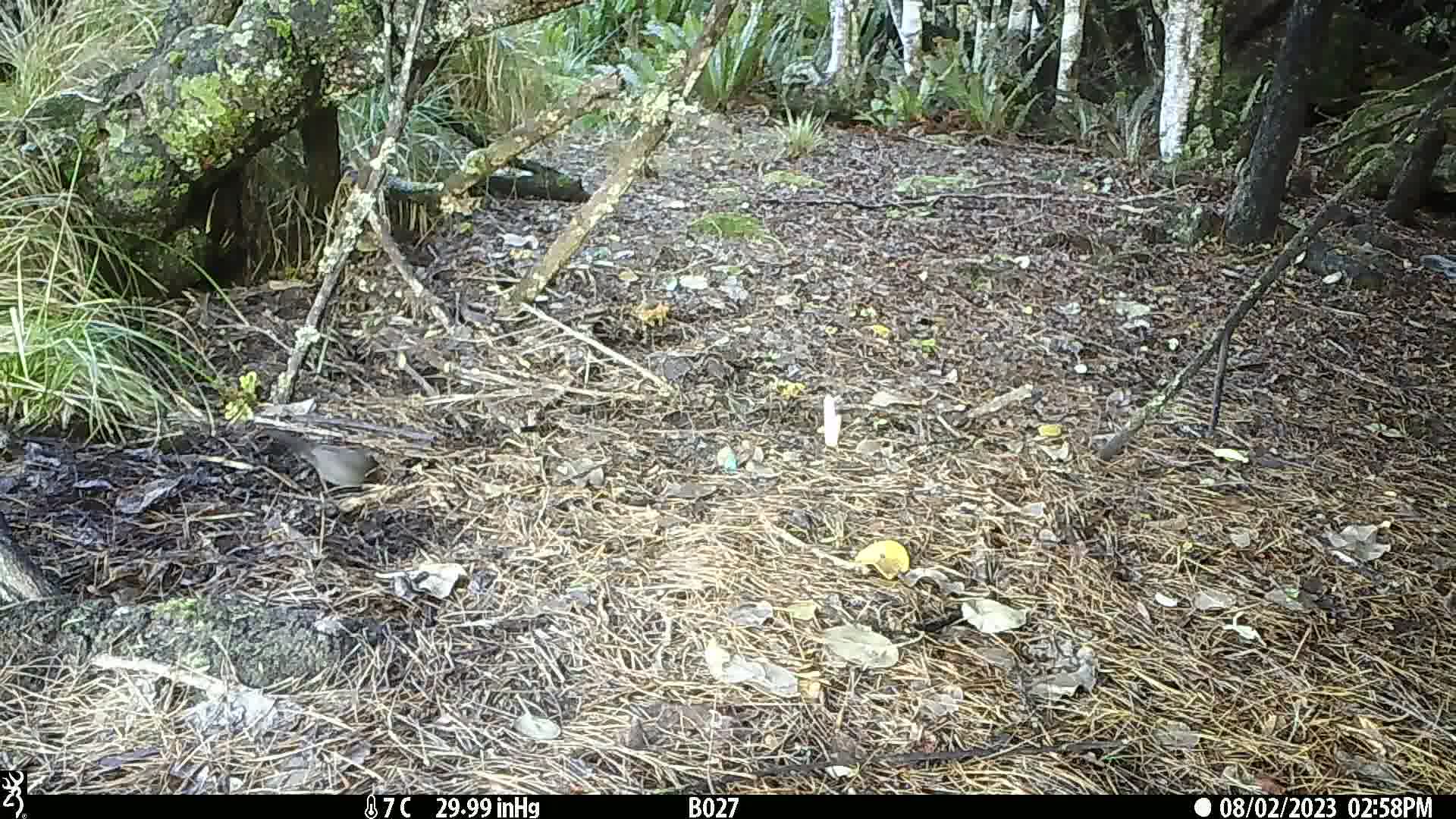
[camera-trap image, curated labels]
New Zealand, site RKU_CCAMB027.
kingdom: Animalia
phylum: Chordata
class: Aves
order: Passeriformes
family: Turdidae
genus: Turdus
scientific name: Turdus merula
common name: eurasian blackbird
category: blackbird